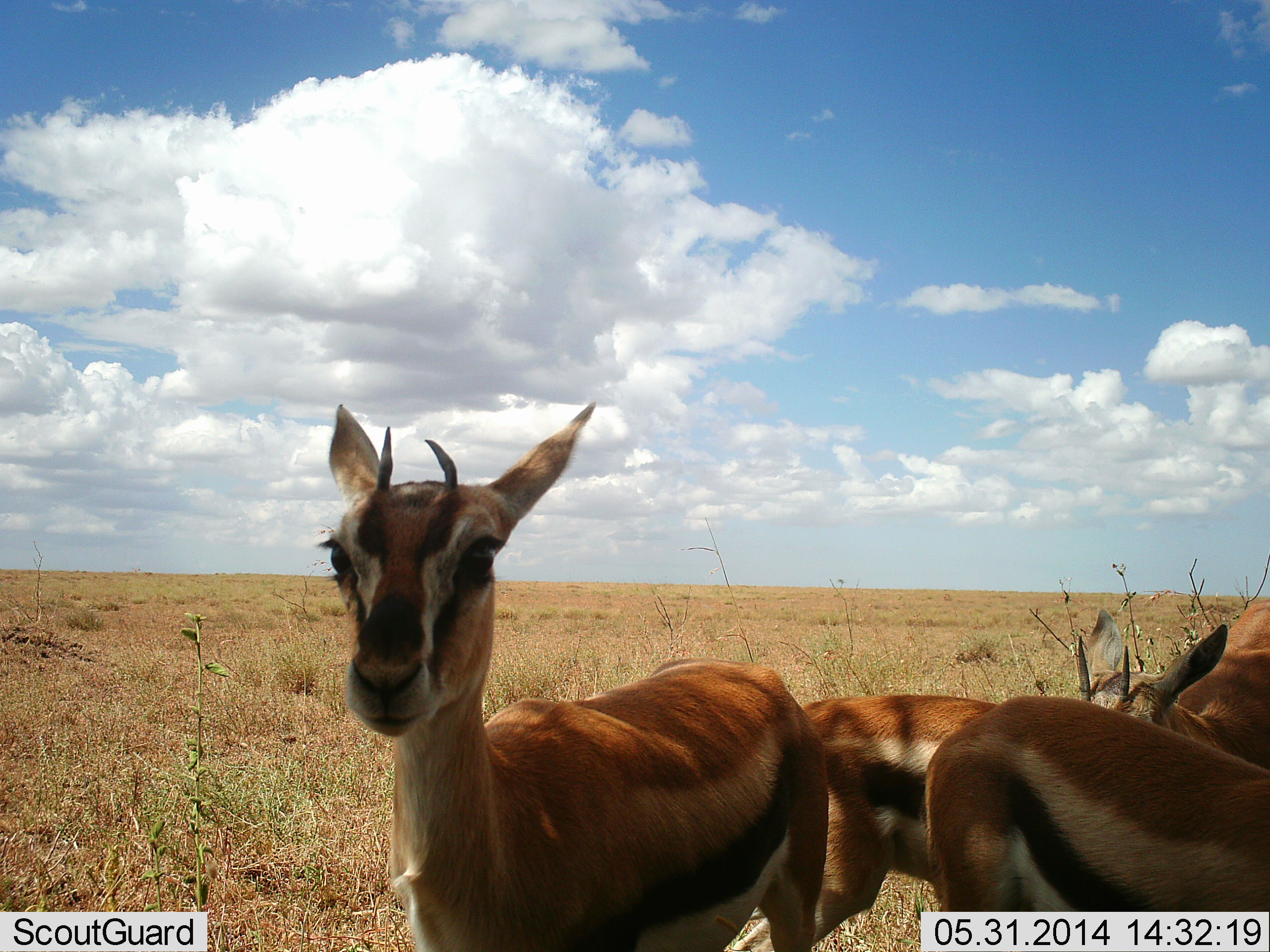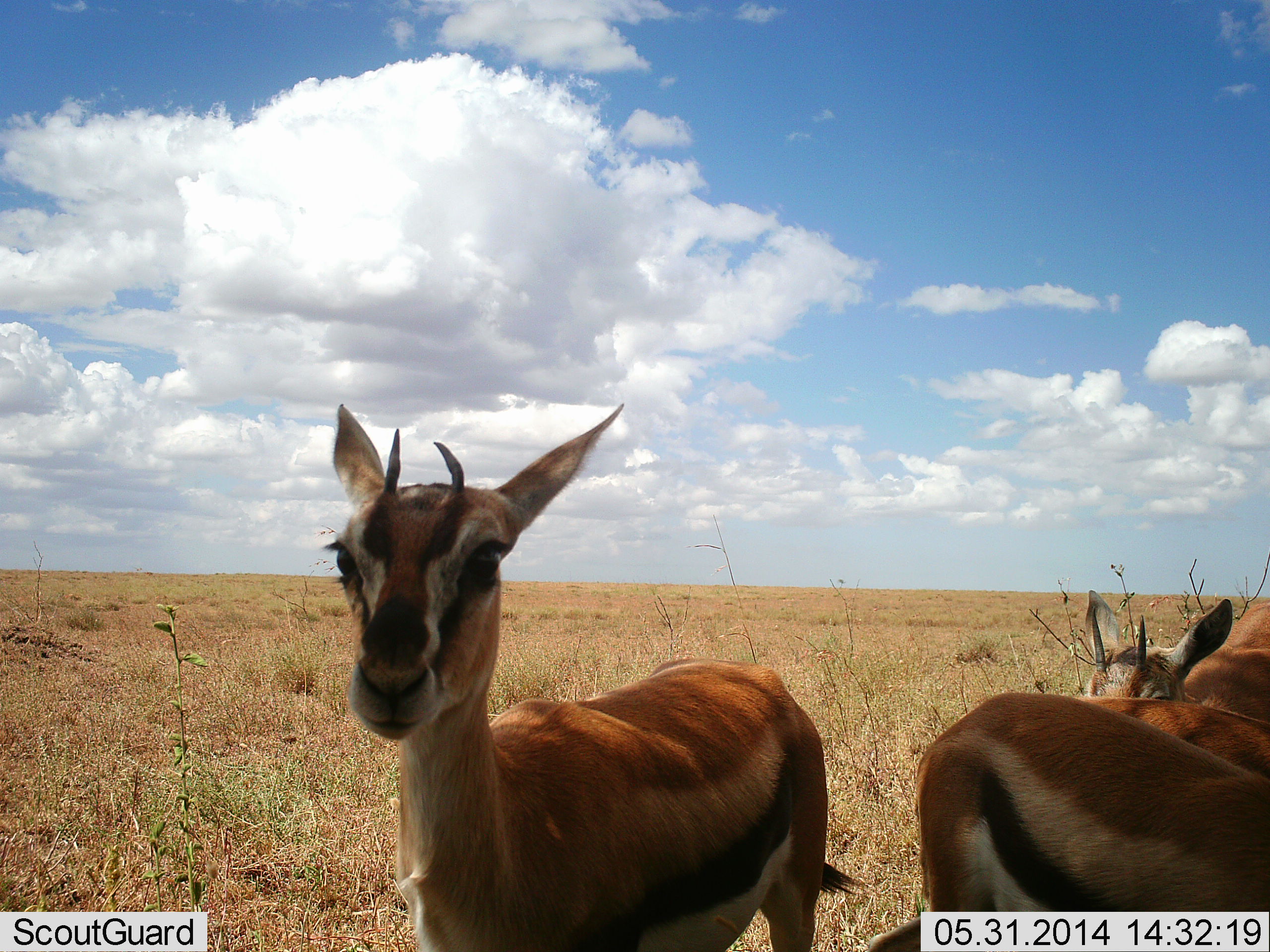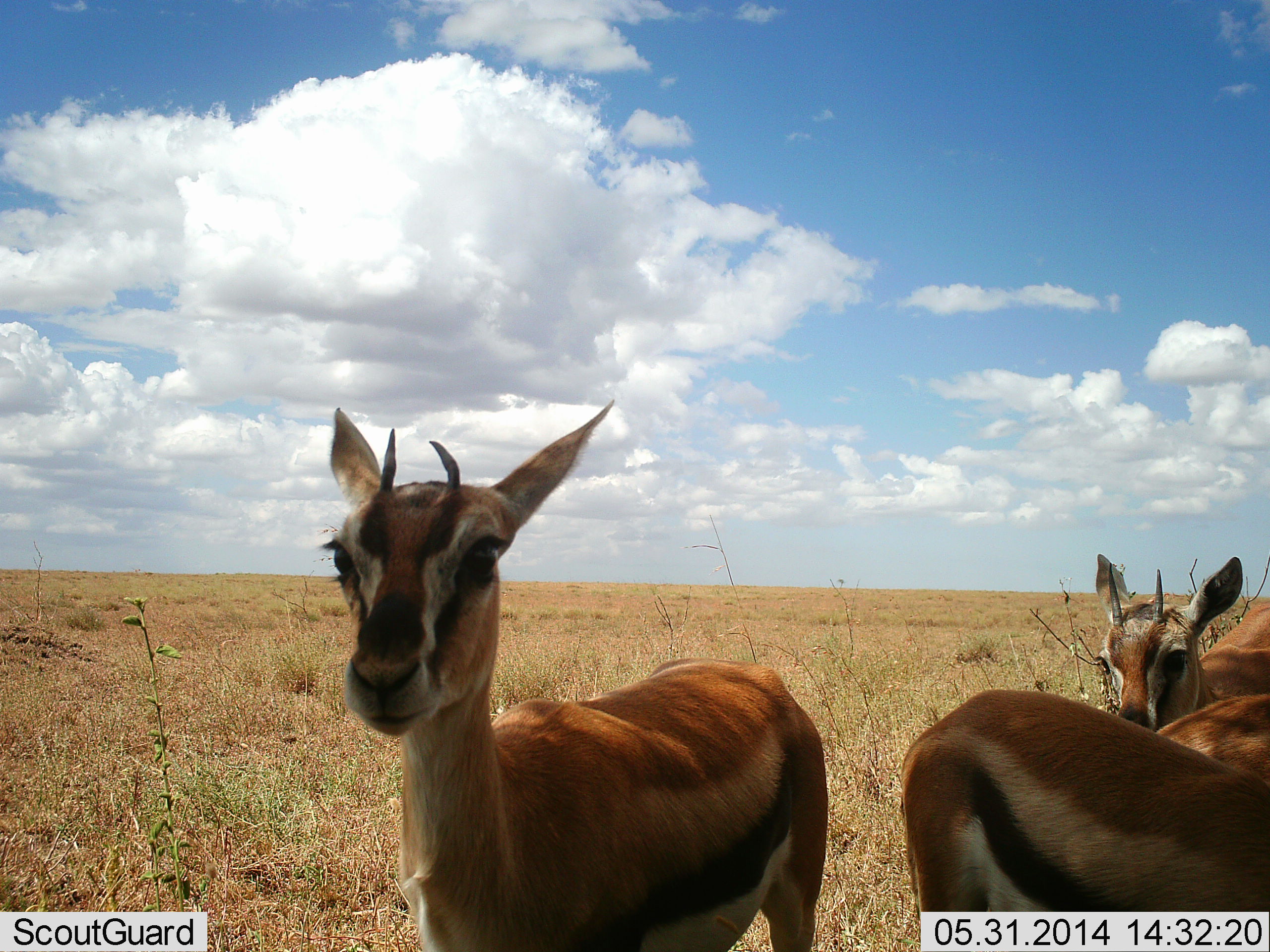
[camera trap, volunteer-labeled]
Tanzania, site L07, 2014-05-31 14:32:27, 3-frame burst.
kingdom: Animalia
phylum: Chordata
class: Mammalia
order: Artiodactyla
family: Bovidae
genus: Eudorcas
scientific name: Eudorcas thomsonii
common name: thomson's gazelle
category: gazellethomsons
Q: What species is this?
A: Gazellethomsons (thomson's gazelle) (Eudorcas thomsonii).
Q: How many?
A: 4.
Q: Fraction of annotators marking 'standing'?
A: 100%.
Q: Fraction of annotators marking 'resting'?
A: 0%.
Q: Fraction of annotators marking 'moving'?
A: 60%.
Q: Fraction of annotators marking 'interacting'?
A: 0%.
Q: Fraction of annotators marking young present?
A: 0%.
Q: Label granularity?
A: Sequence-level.